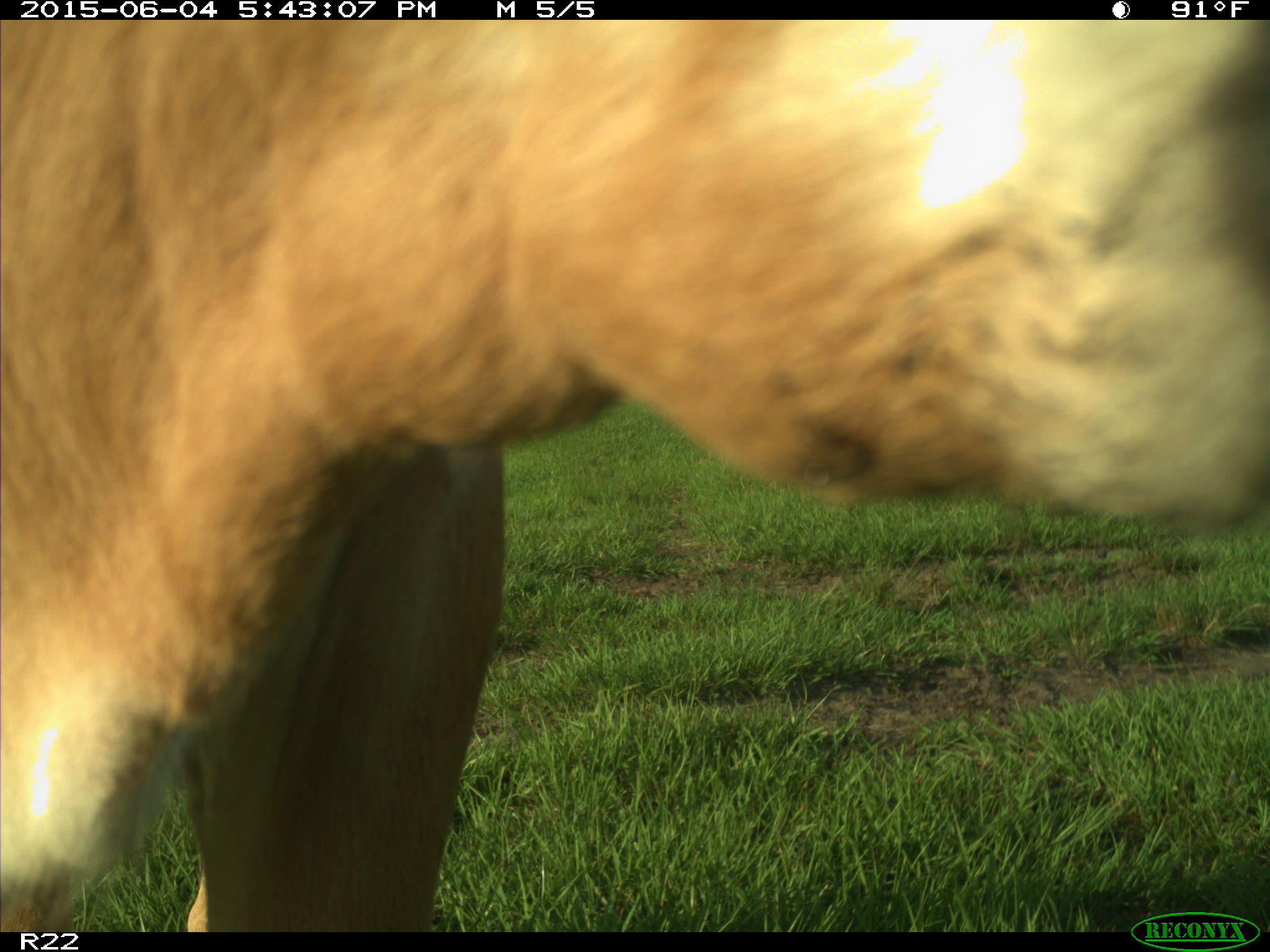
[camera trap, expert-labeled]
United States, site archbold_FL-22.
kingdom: Animalia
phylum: Chordata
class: Mammalia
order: Artiodactyla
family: Bovidae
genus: Bos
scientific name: Bos taurus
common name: domestic cow